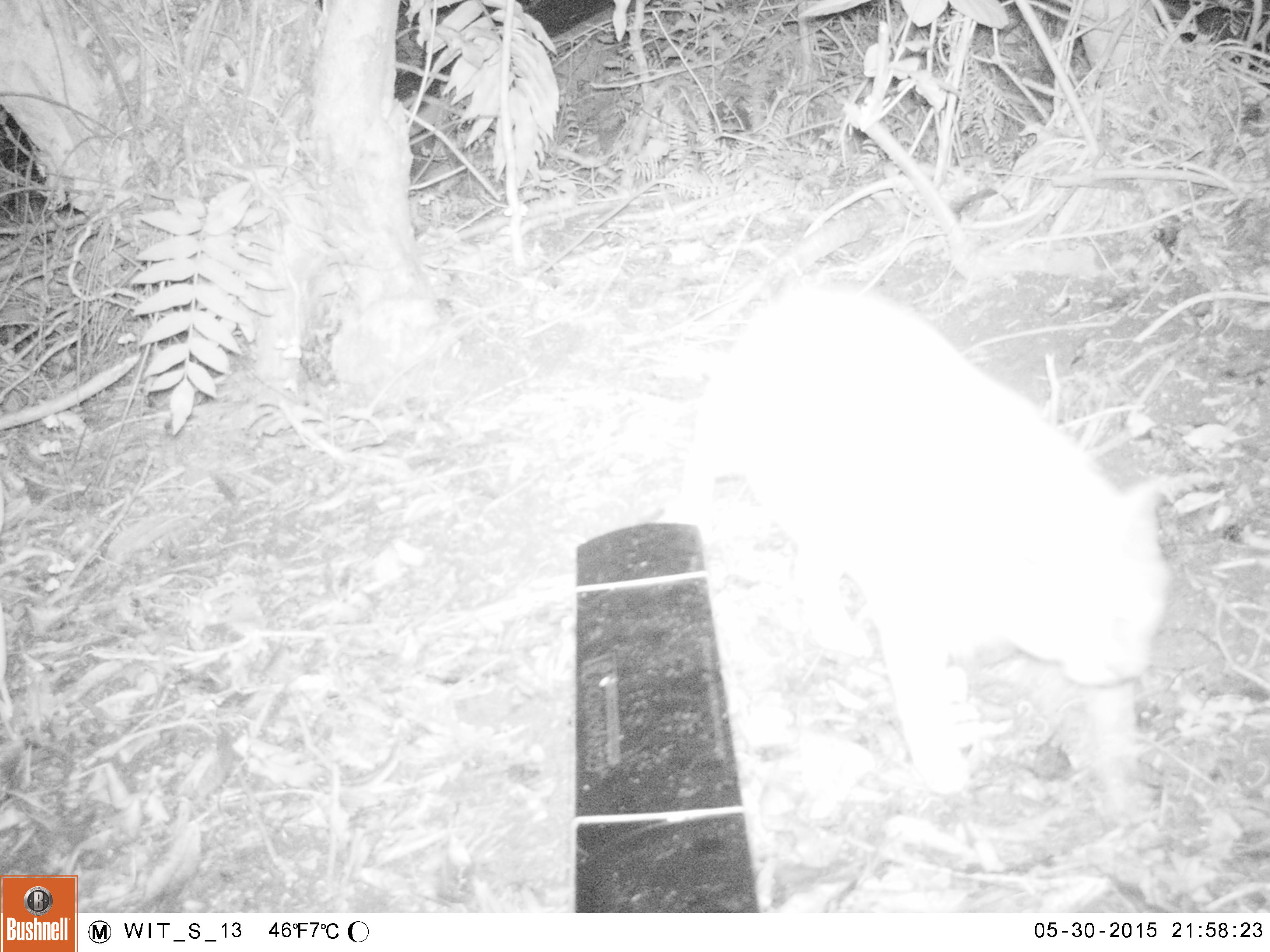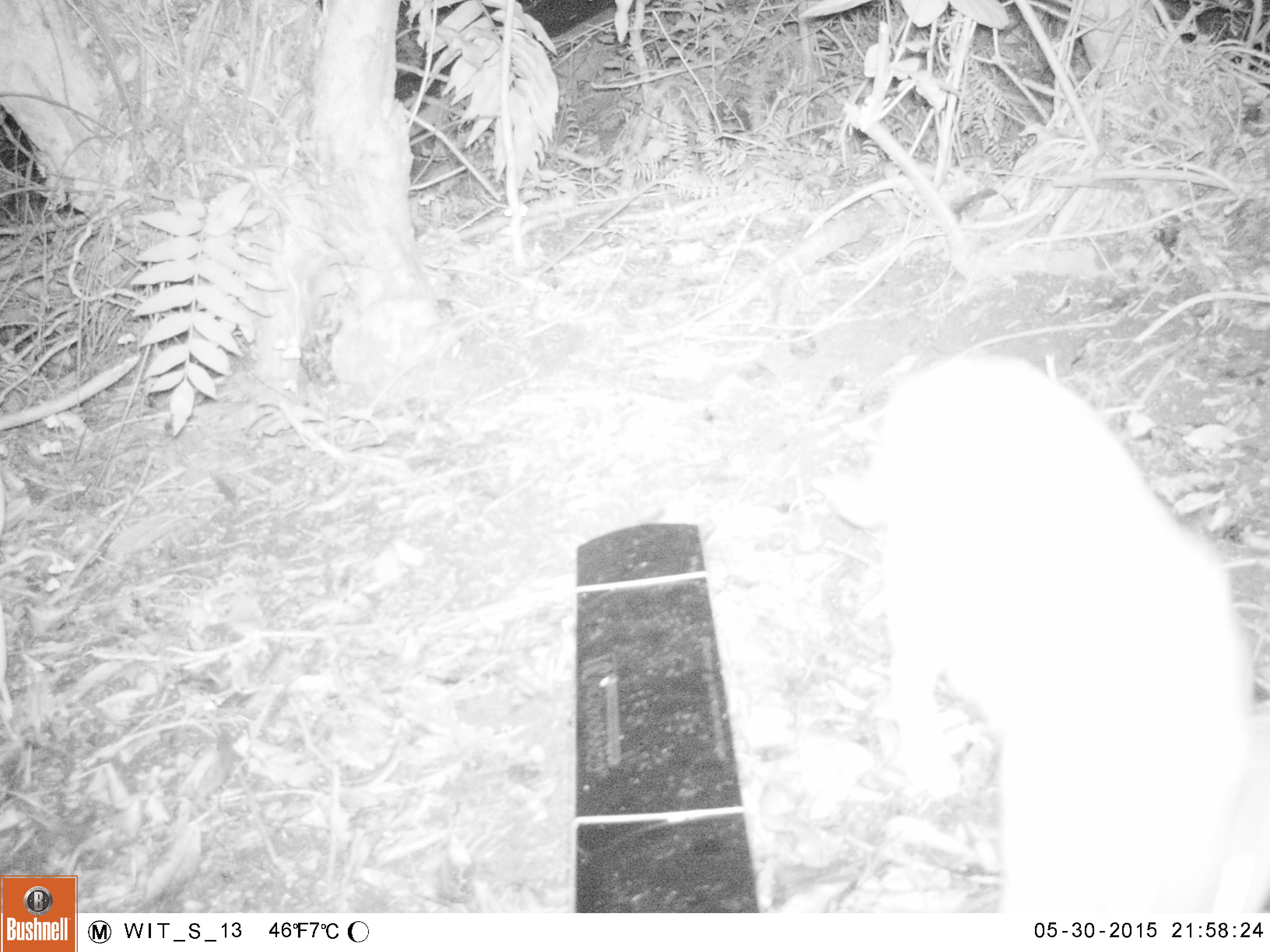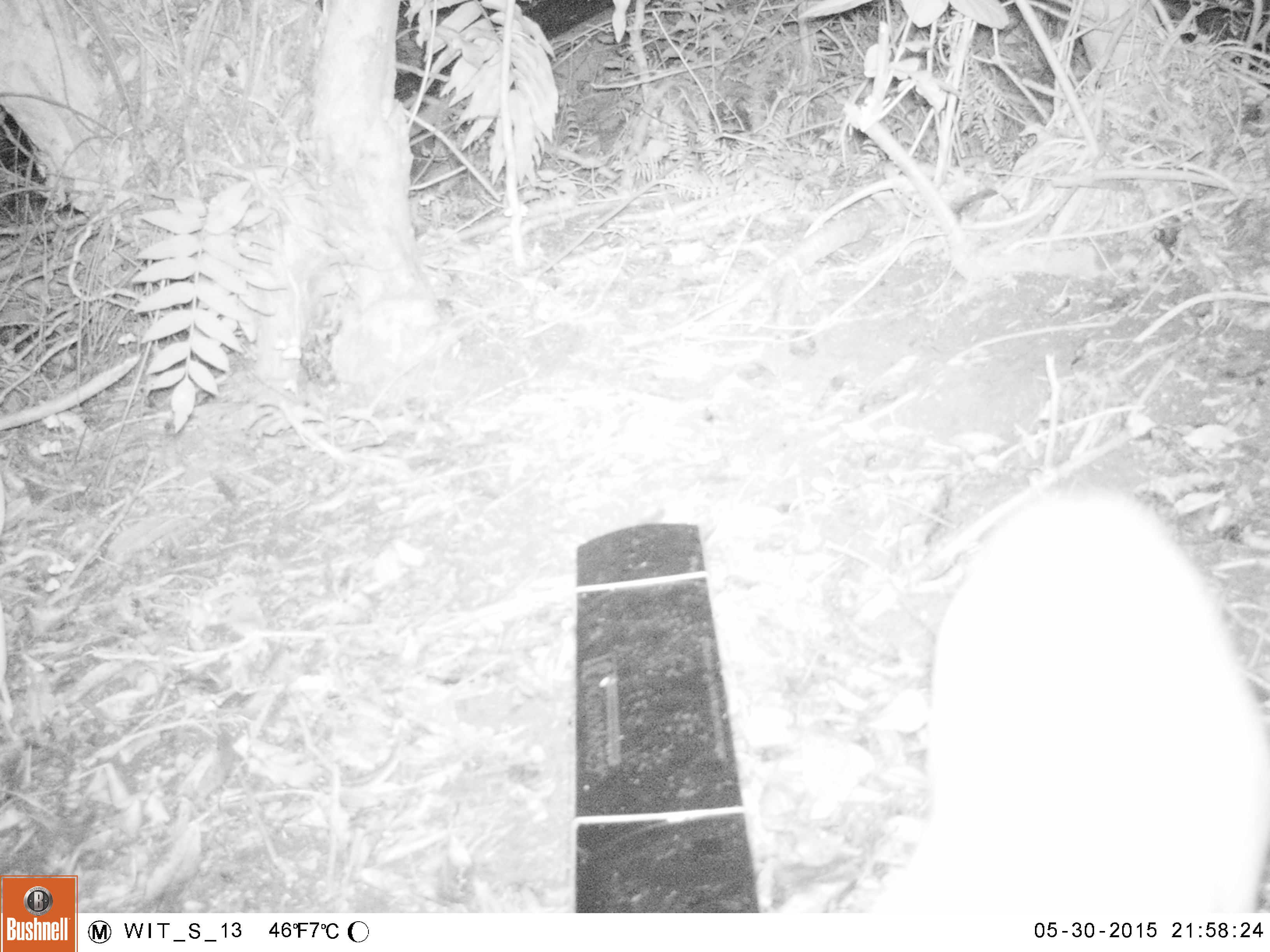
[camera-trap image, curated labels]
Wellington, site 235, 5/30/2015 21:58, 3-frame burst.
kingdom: Animalia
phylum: Chordata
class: Mammalia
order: Carnivora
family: Felidae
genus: Felis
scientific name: Felis catus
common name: cat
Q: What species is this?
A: Cat (Felis catus).